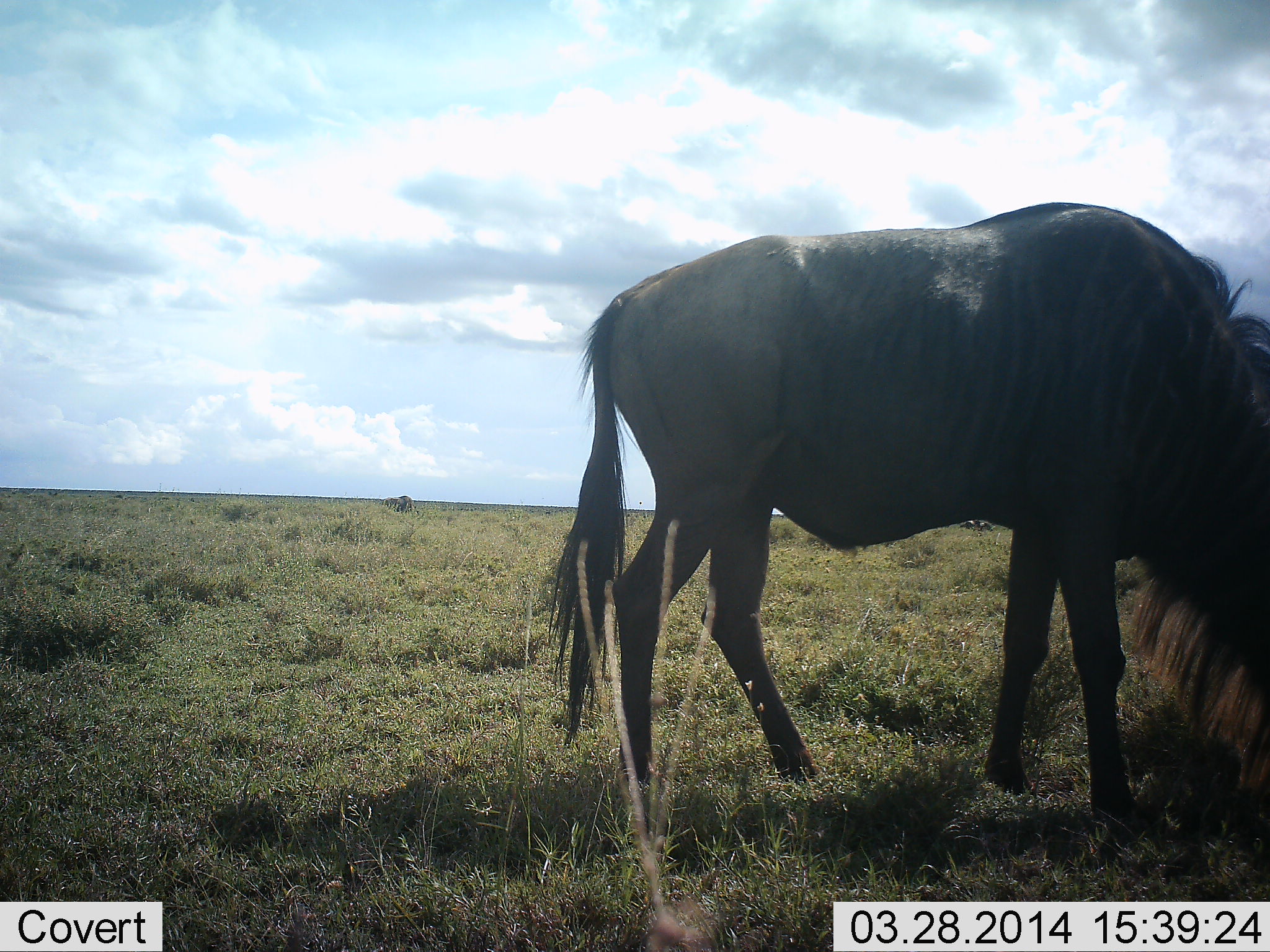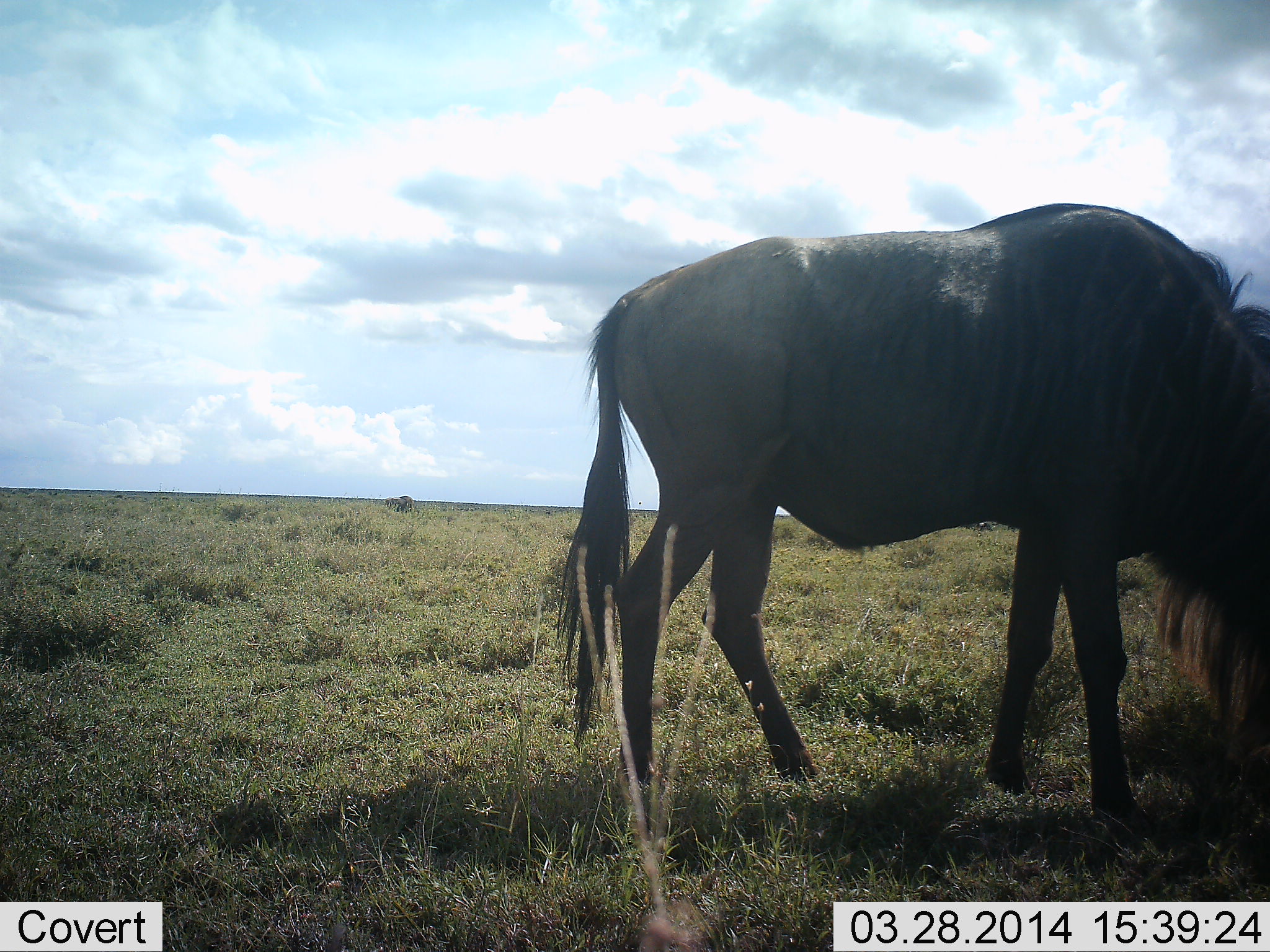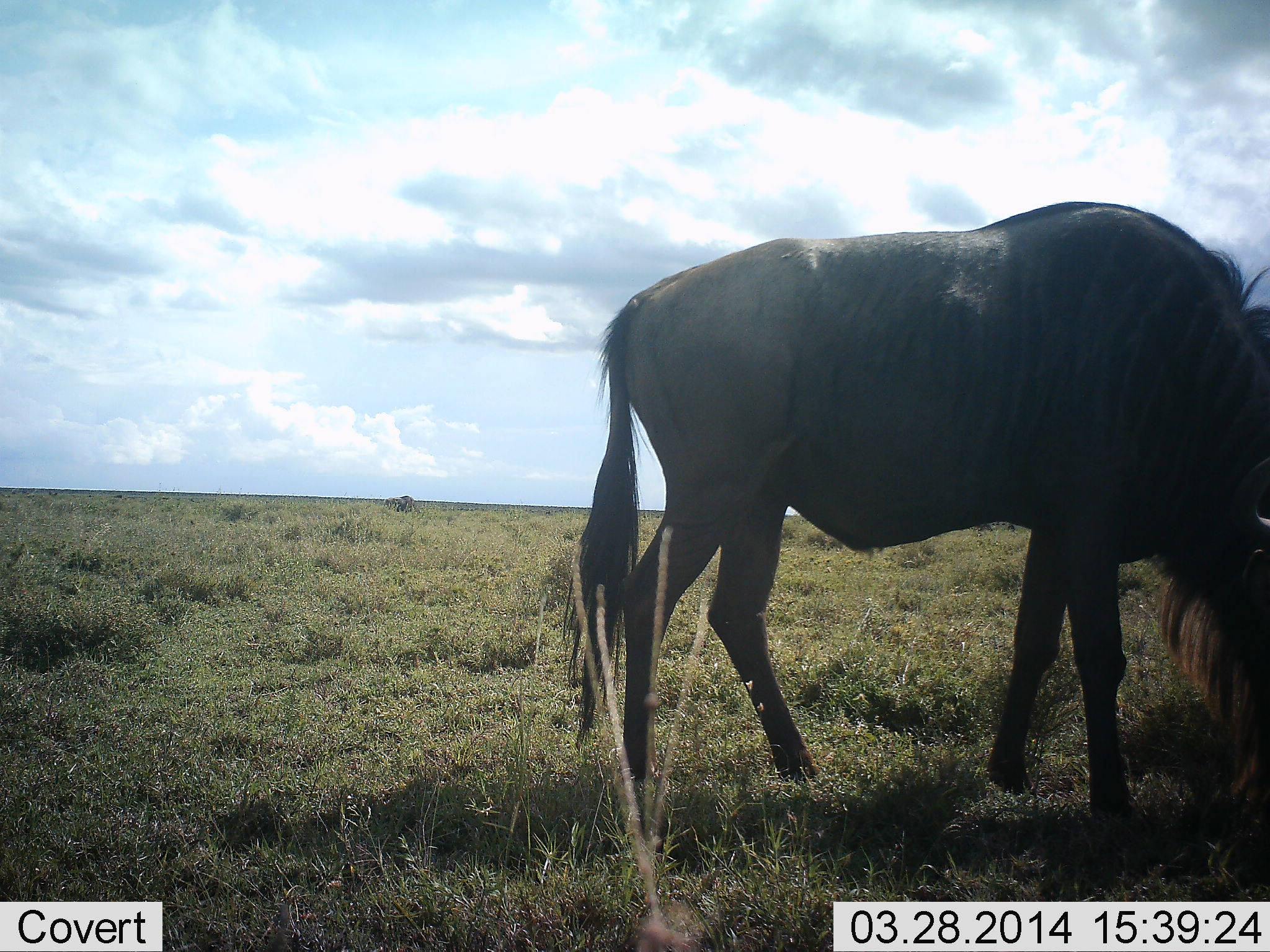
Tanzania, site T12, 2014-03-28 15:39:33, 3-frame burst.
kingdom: Animalia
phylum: Chordata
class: Mammalia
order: Artiodactyla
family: Bovidae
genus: Connochaetes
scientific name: Connochaetes taurinus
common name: blue wildebeest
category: wildebeest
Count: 1.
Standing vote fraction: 40%.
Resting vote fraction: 0%.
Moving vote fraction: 10%.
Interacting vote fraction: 0%.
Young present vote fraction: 0%.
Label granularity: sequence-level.